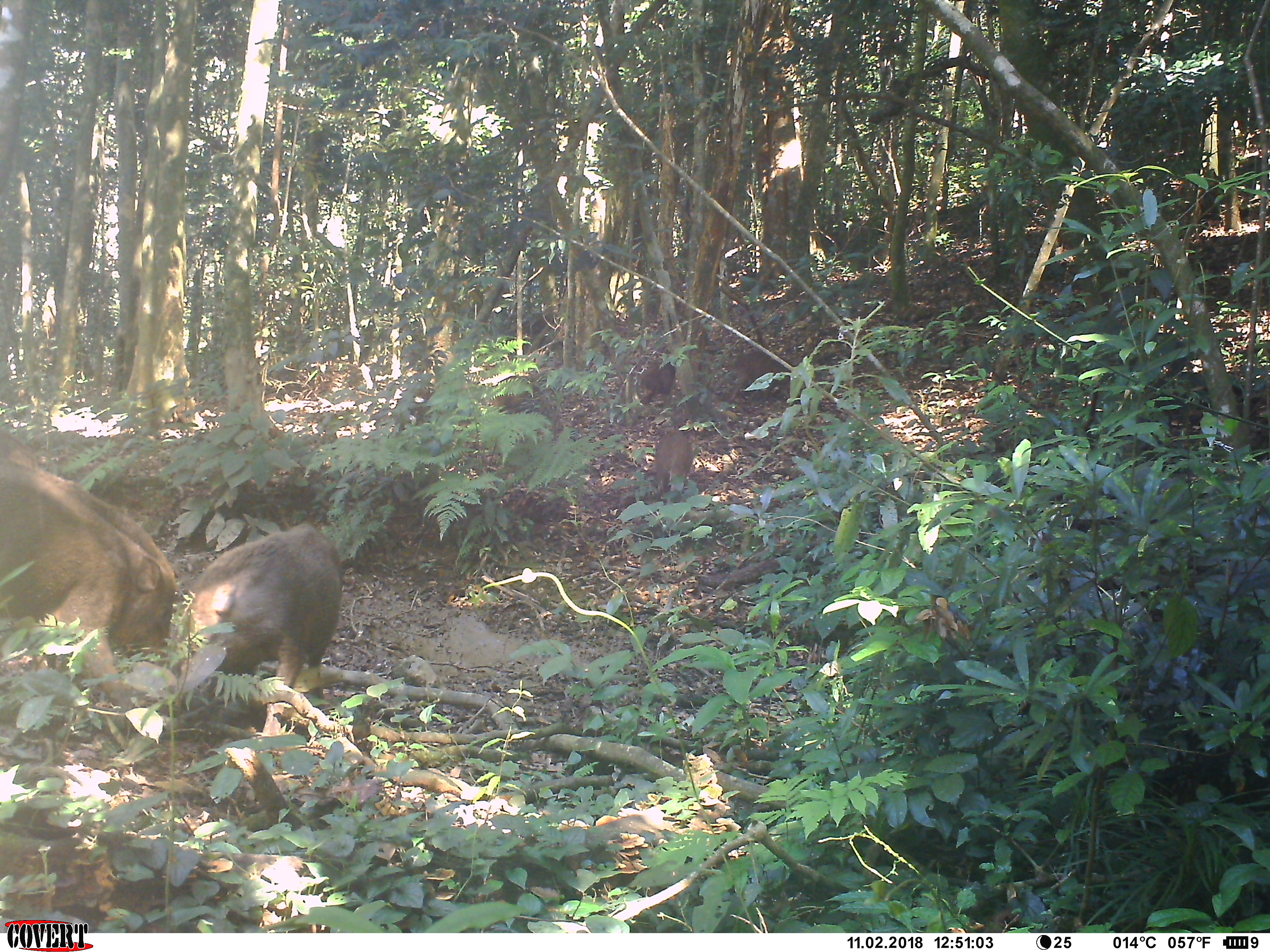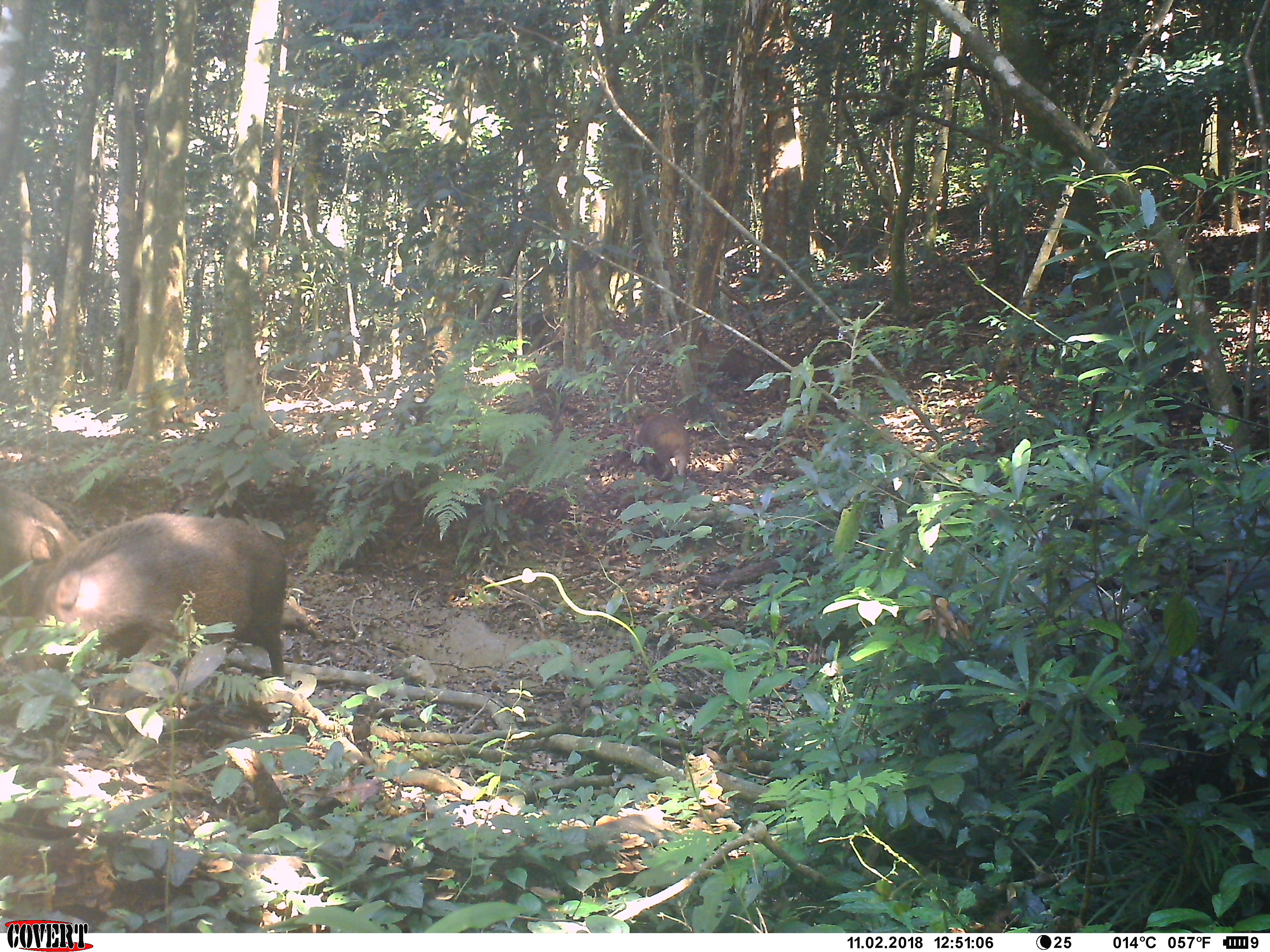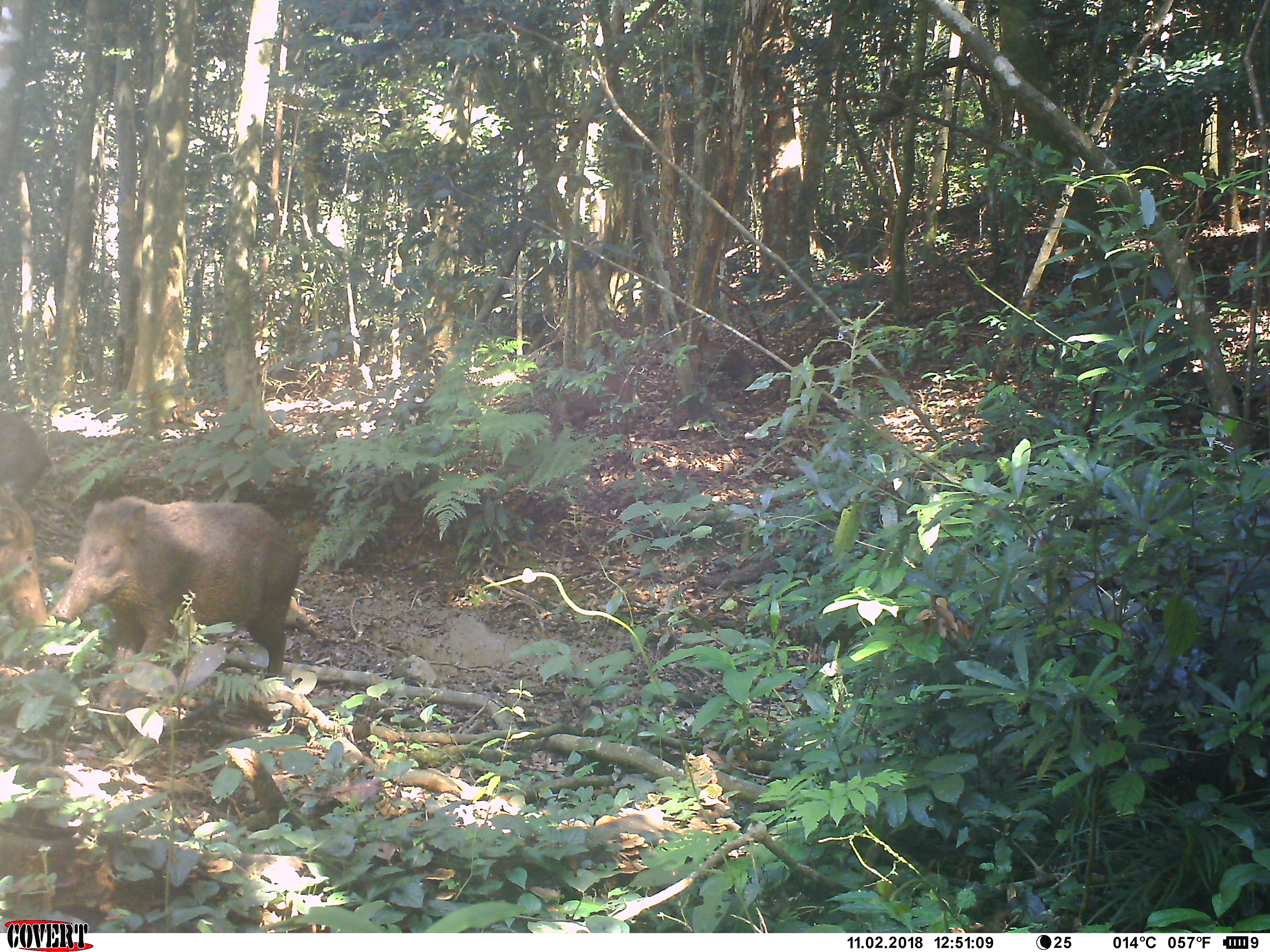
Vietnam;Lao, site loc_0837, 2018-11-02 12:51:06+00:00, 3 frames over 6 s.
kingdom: Animalia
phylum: Chordata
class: Mammalia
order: Artiodactyla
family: Suidae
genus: Sus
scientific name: Sus scrofa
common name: eurasian wild pig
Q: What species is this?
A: Eurasian wild pig (Sus scrofa).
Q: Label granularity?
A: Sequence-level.